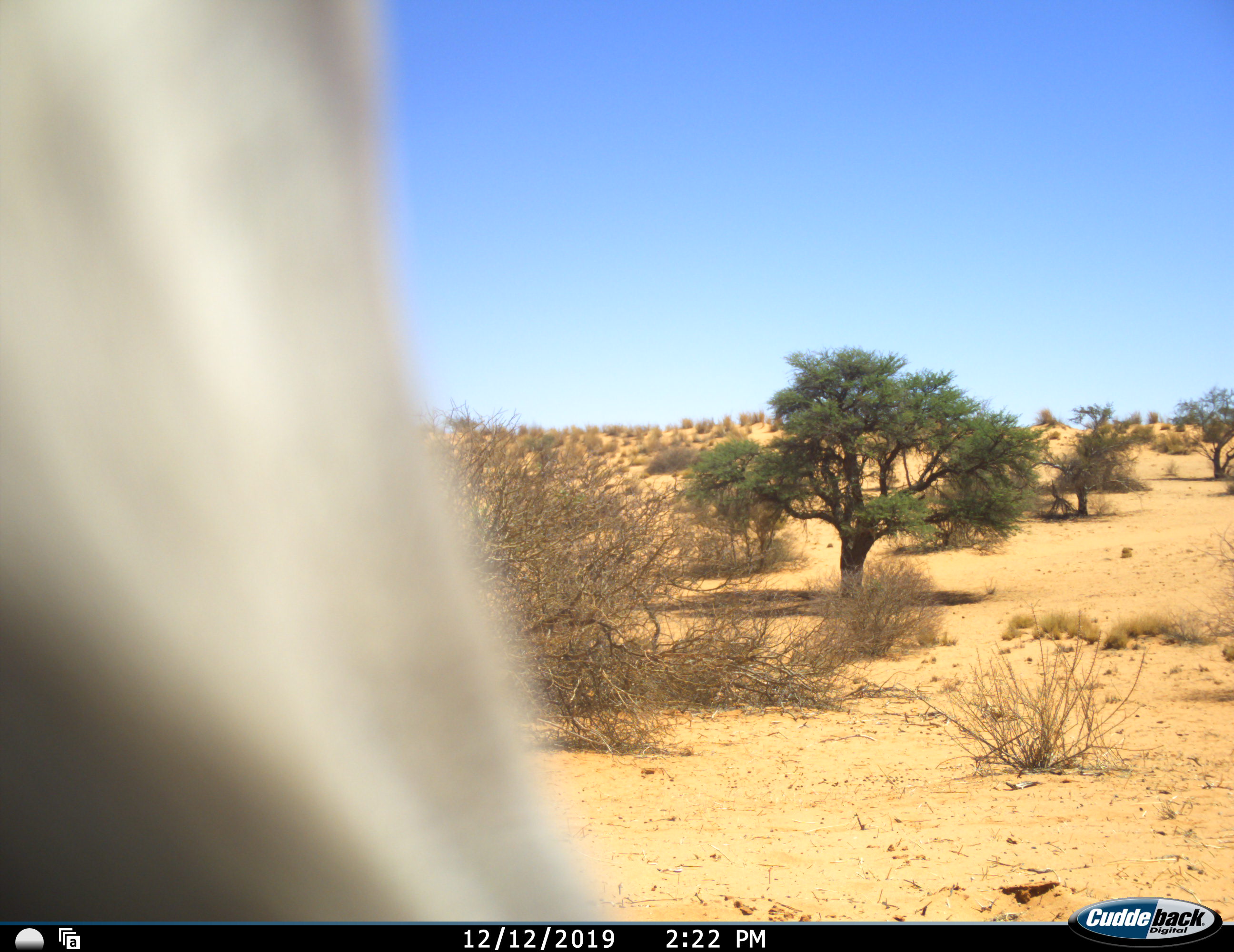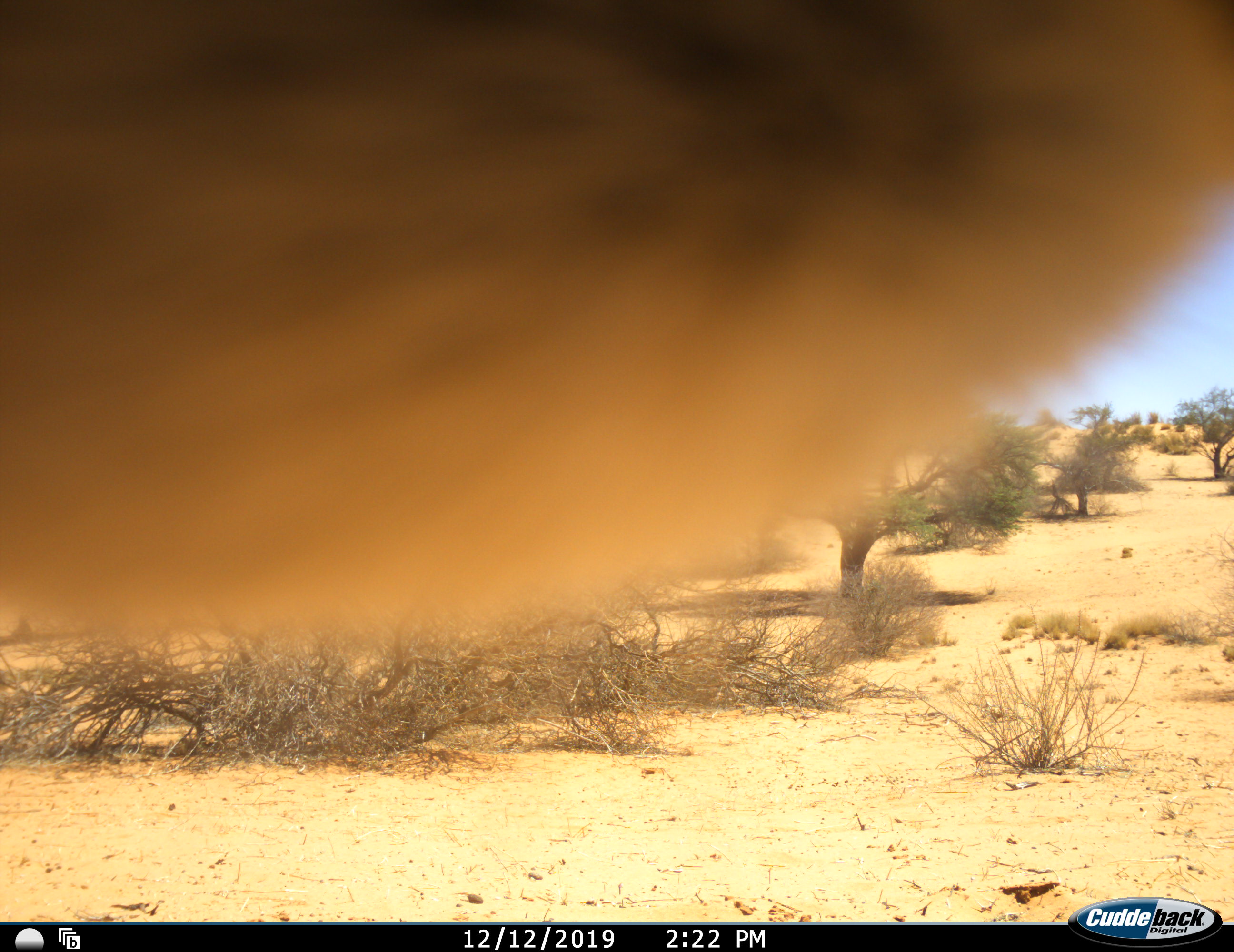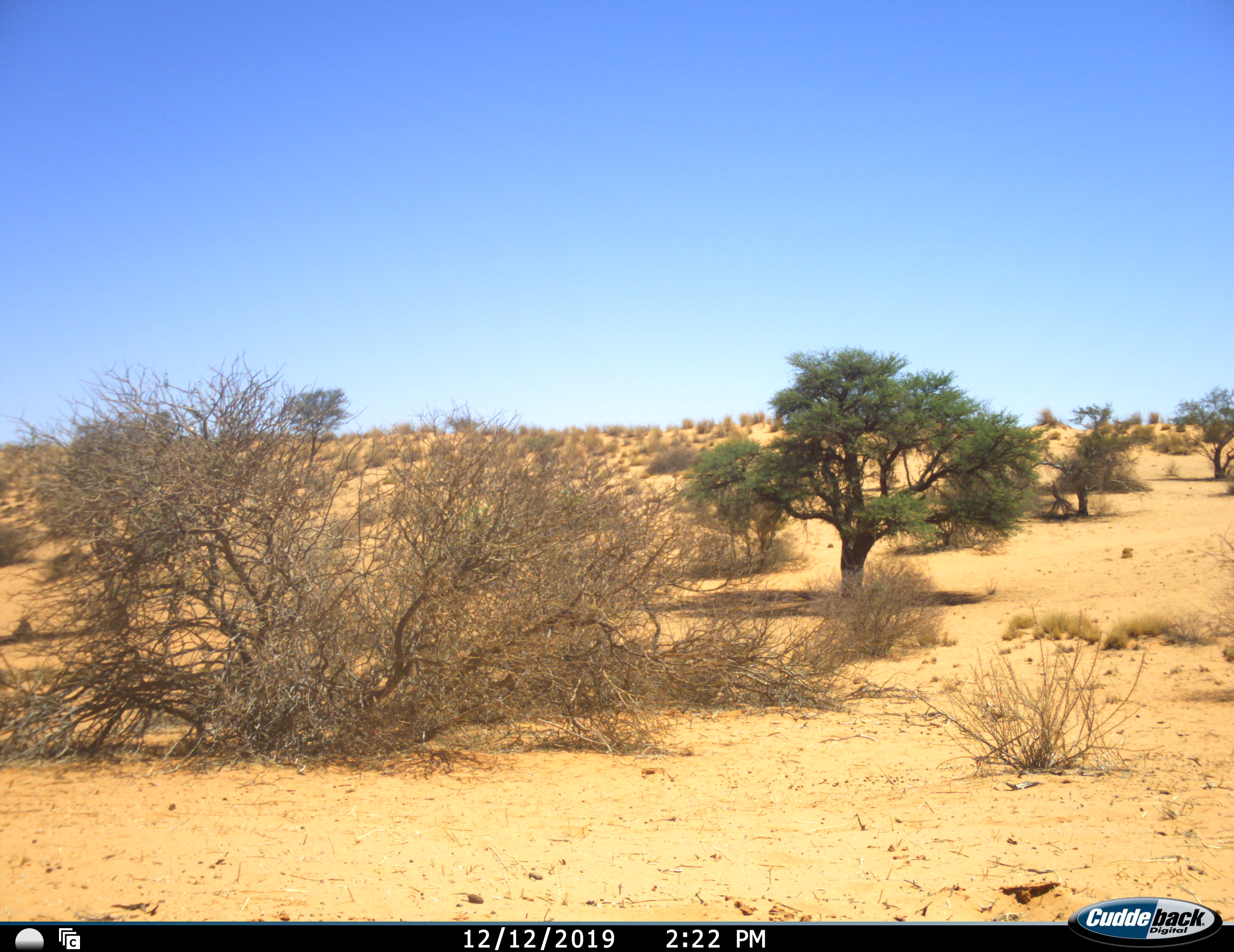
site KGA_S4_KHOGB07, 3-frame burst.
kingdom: Animalia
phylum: Chordata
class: Mammalia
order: Artiodactyla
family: Bovidae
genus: Antidorcas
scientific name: Antidorcas marsupialis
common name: springbok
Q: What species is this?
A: Springbok (Antidorcas marsupialis).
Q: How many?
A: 1.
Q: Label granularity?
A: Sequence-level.